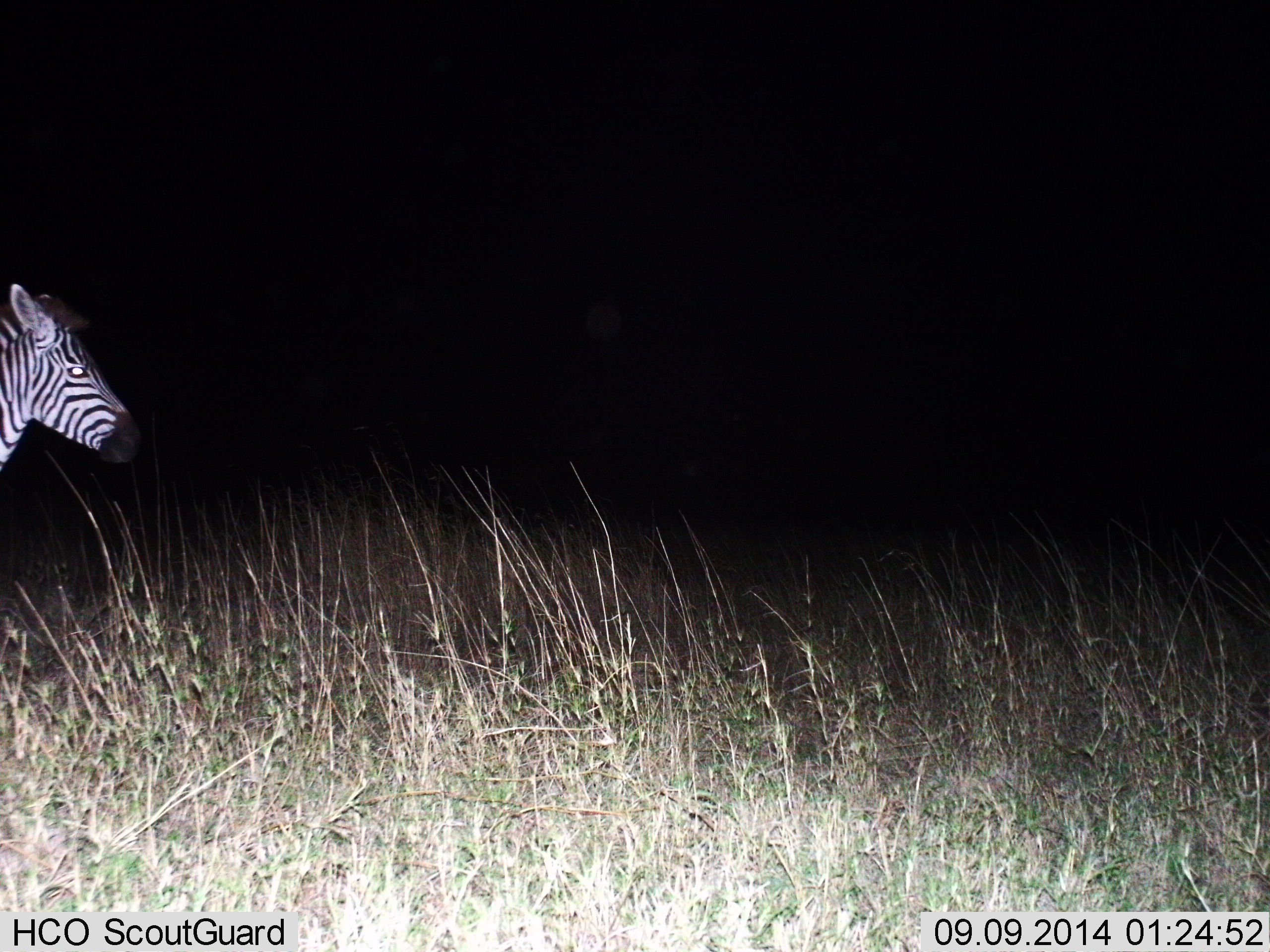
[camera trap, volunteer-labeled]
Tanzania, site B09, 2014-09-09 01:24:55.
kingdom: Animalia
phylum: Chordata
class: Mammalia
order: Perissodactyla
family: Equidae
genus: Equus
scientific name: Equus quagga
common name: plains zebra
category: zebra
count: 1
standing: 90%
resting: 0%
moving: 10%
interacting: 0%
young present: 0%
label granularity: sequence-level